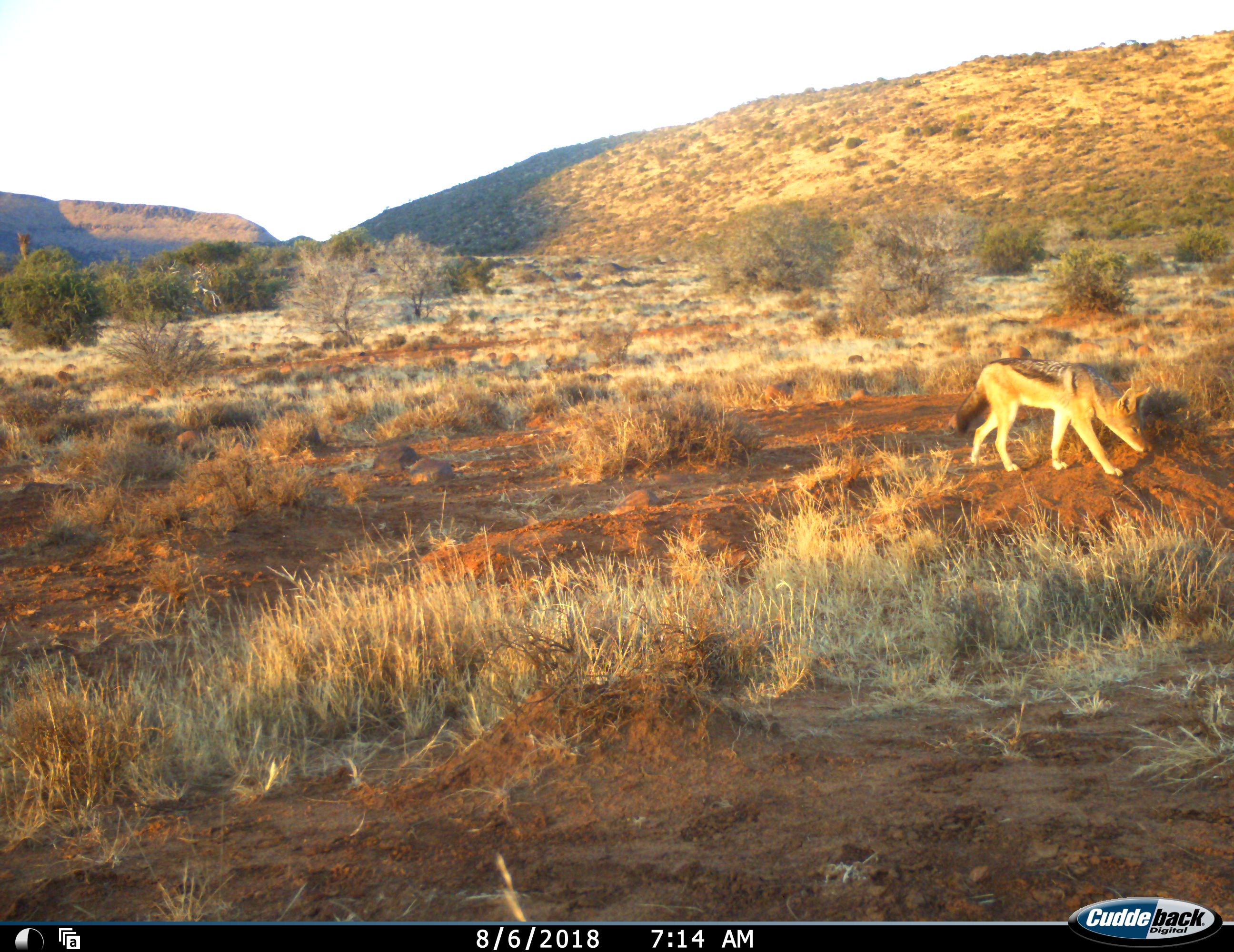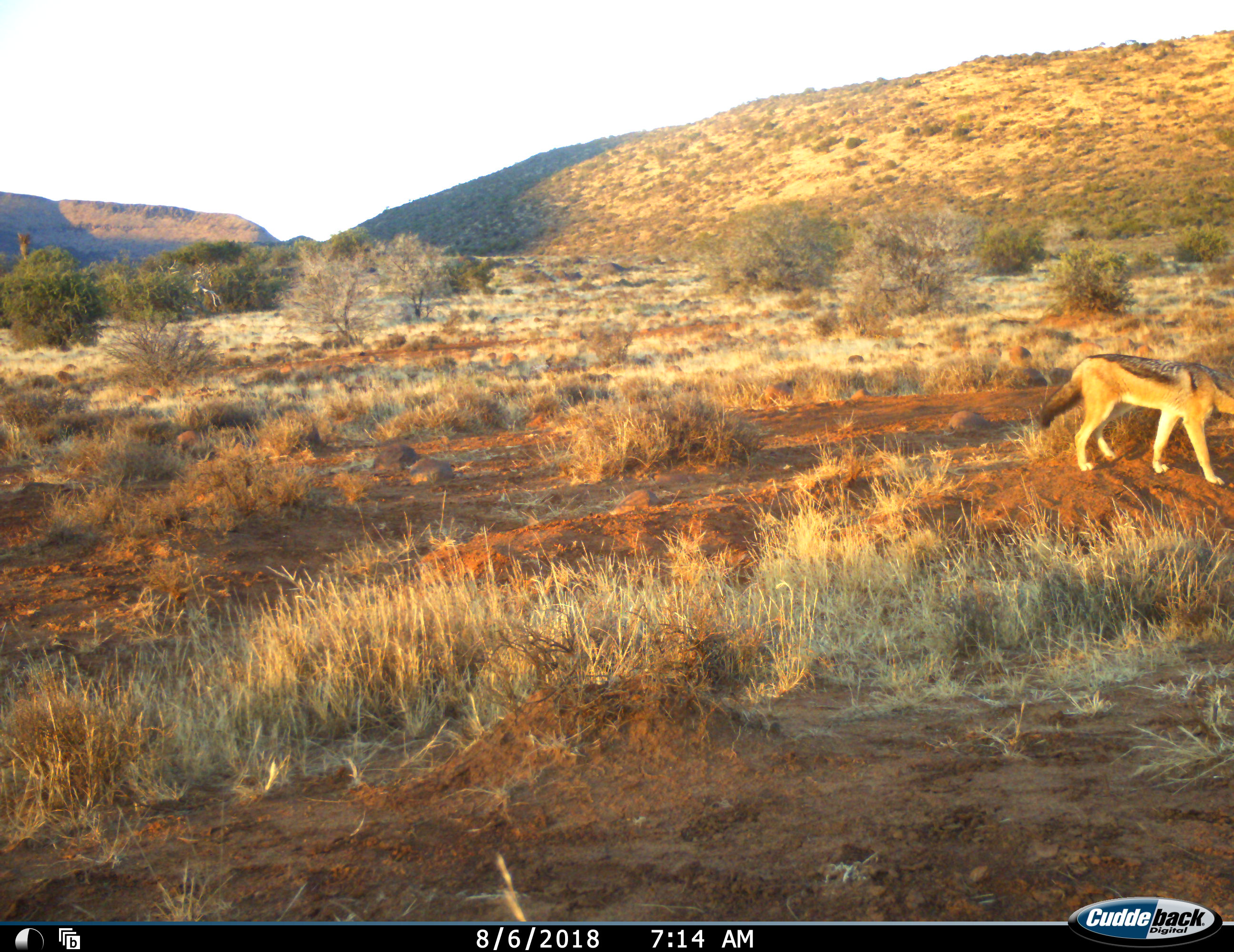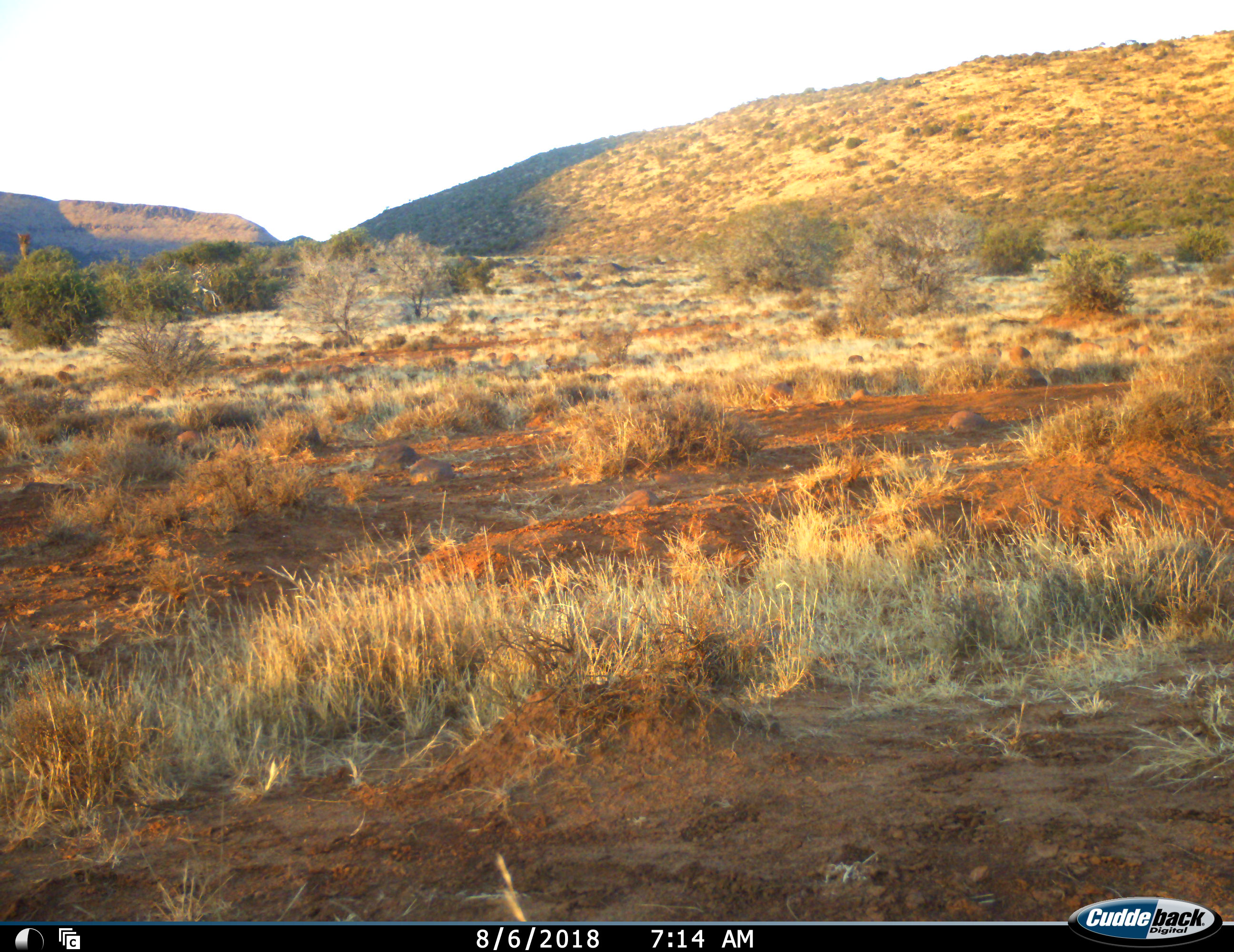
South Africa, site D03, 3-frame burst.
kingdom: Animalia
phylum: Chordata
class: Mammalia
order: Carnivora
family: Canidae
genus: Lupulella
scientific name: Lupulella mesomelas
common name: black-backed jackal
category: jackalblackbacked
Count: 1.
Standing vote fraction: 0%.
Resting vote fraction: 0%.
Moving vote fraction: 100%.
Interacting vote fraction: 0%.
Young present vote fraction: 0%.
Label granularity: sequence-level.